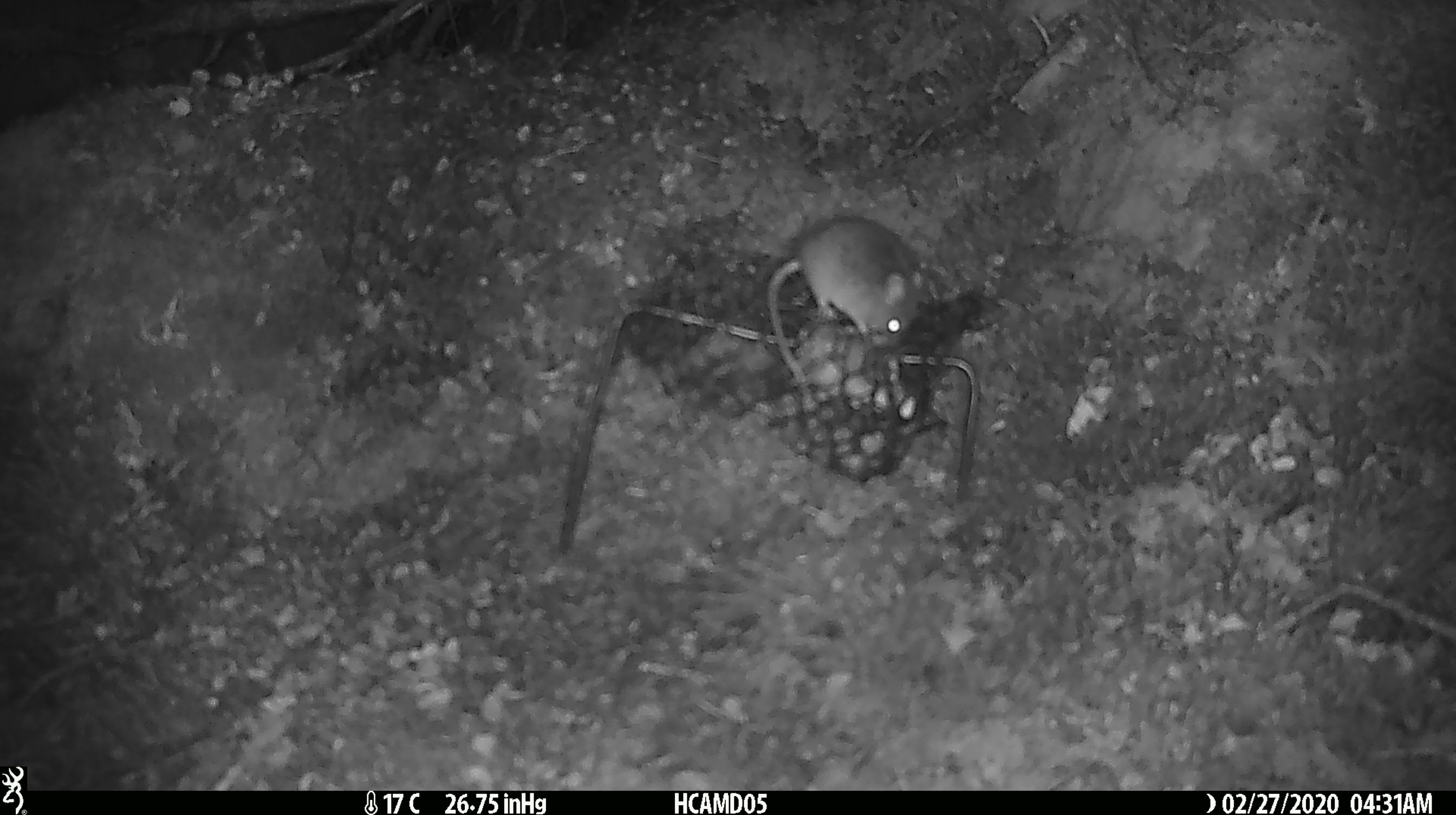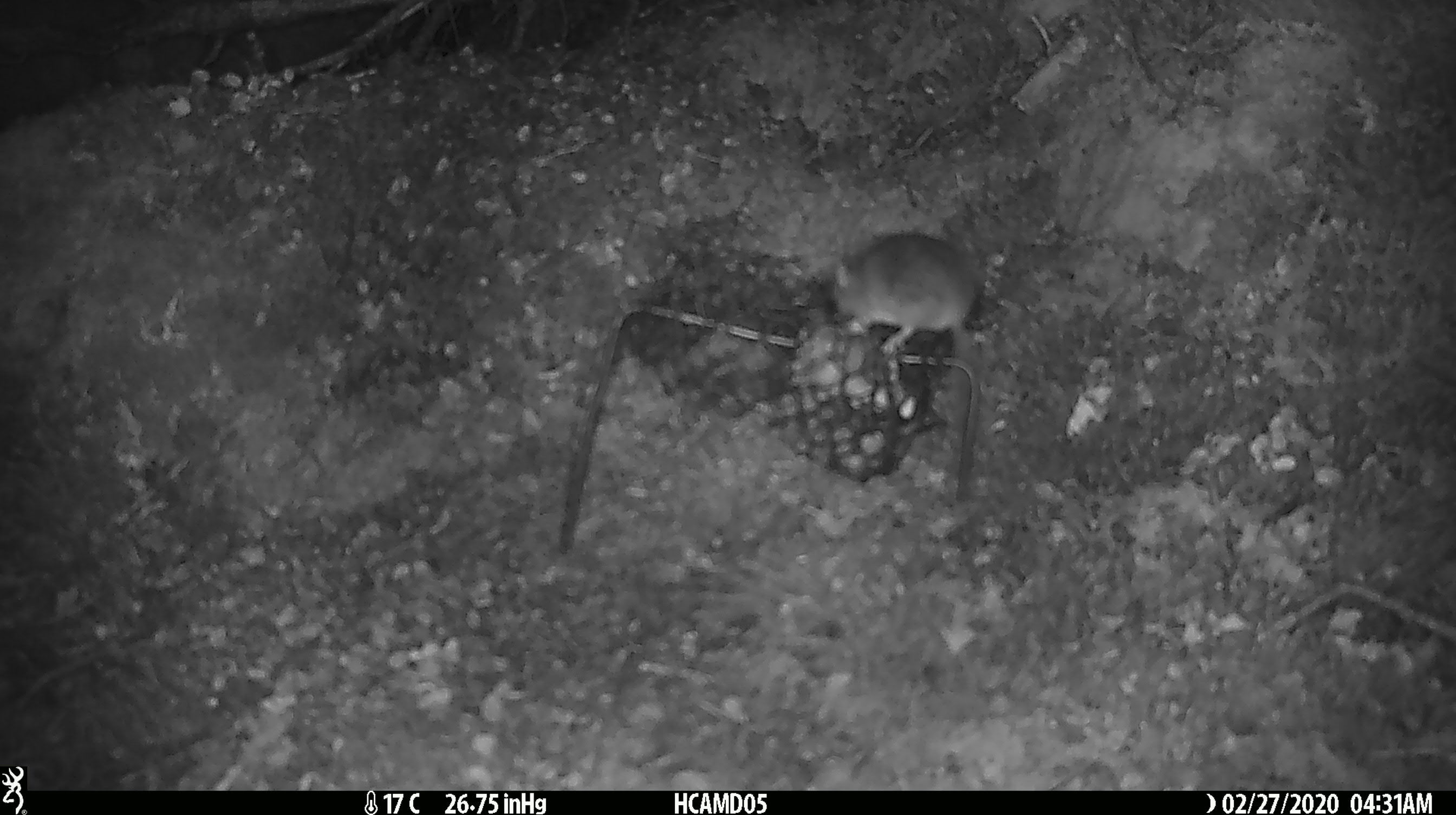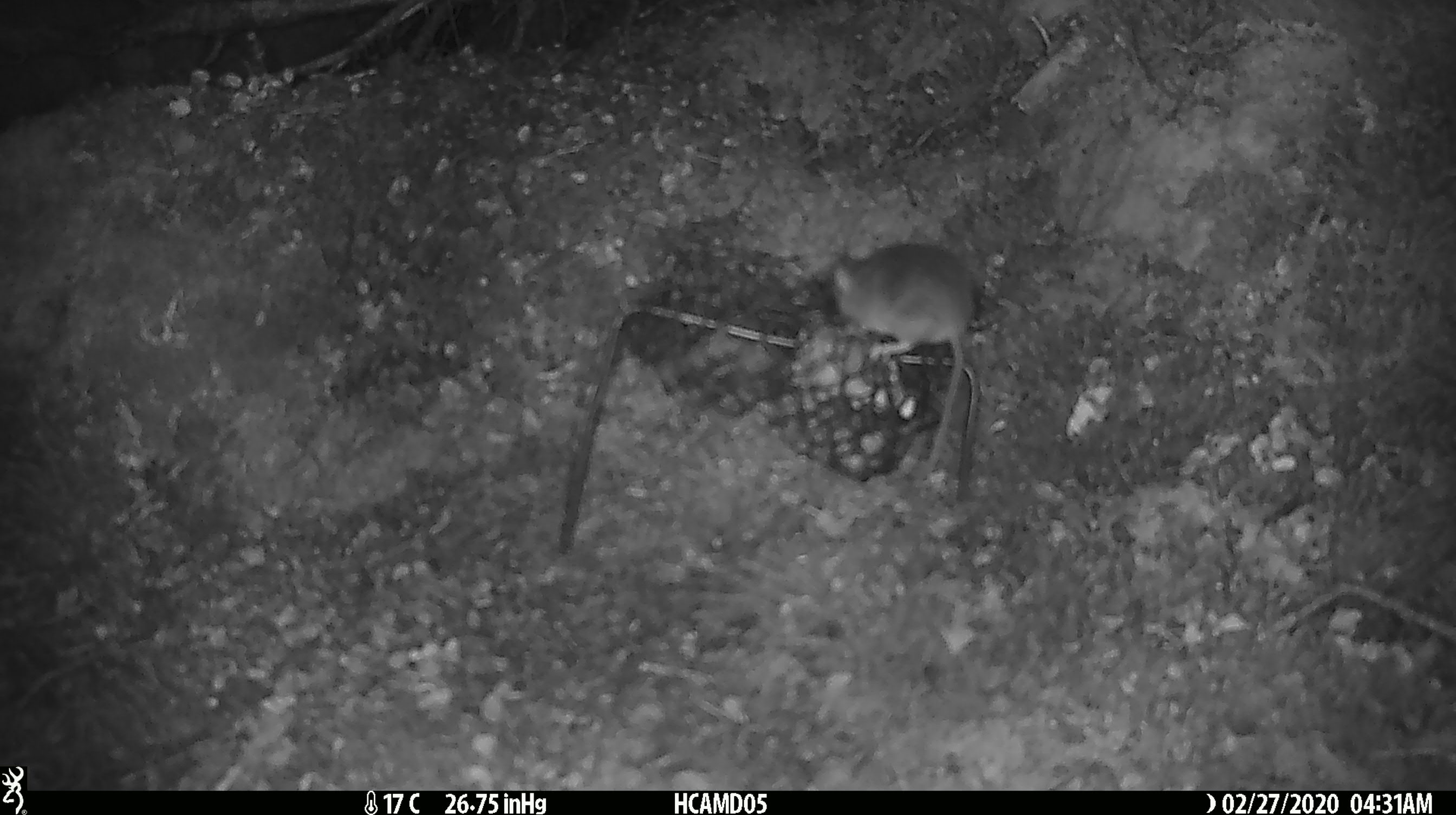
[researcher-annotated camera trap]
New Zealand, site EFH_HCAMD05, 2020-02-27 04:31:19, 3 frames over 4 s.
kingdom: Animalia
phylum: Chordata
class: Mammalia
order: Rodentia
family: Muridae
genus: Mus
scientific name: Mus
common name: mouse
Mouse (Mus).